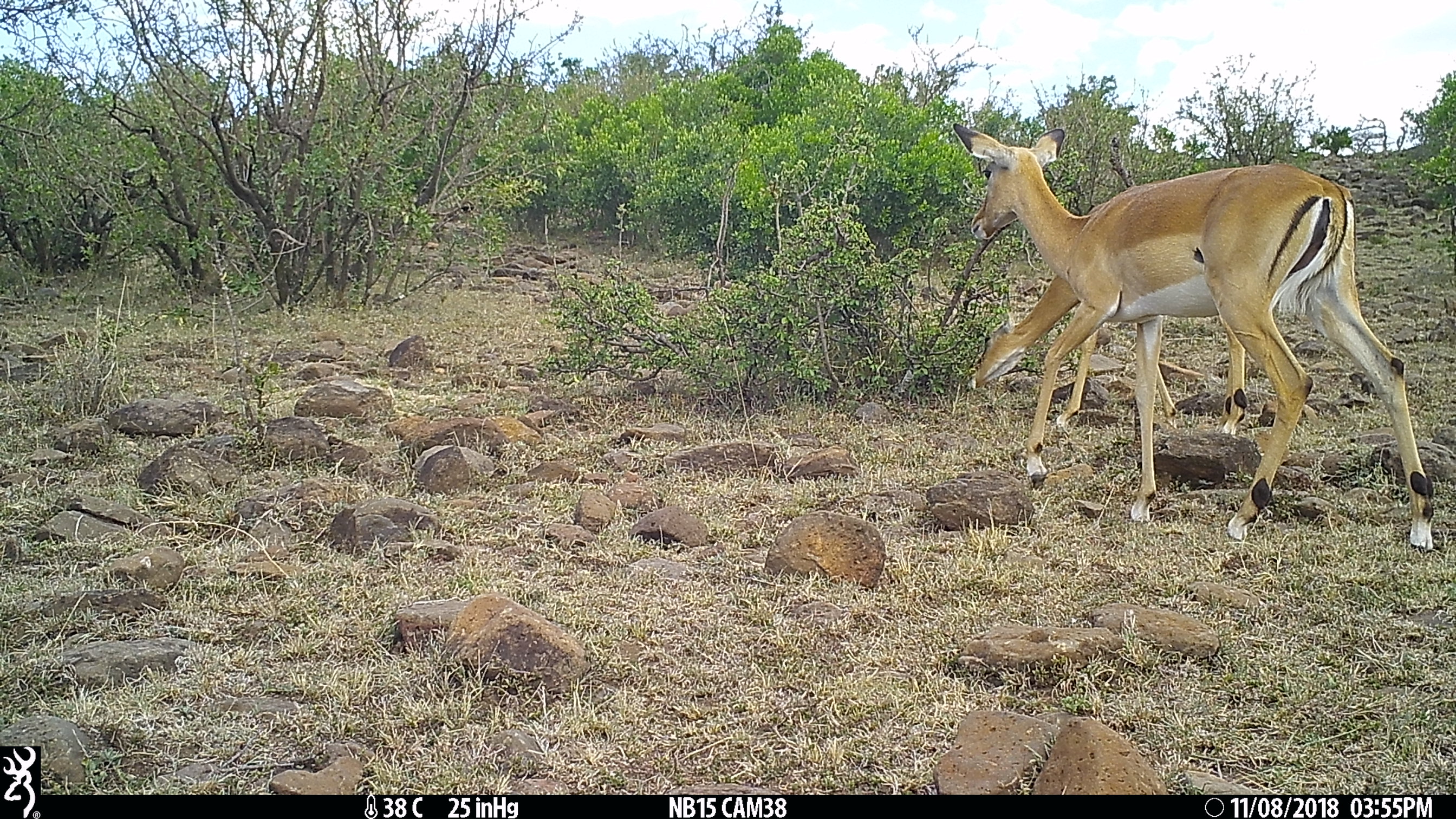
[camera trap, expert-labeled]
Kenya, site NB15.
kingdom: Animalia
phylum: Chordata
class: Mammalia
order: Artiodactyla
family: Bovidae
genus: Aepyceros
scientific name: Aepyceros melampus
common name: impala